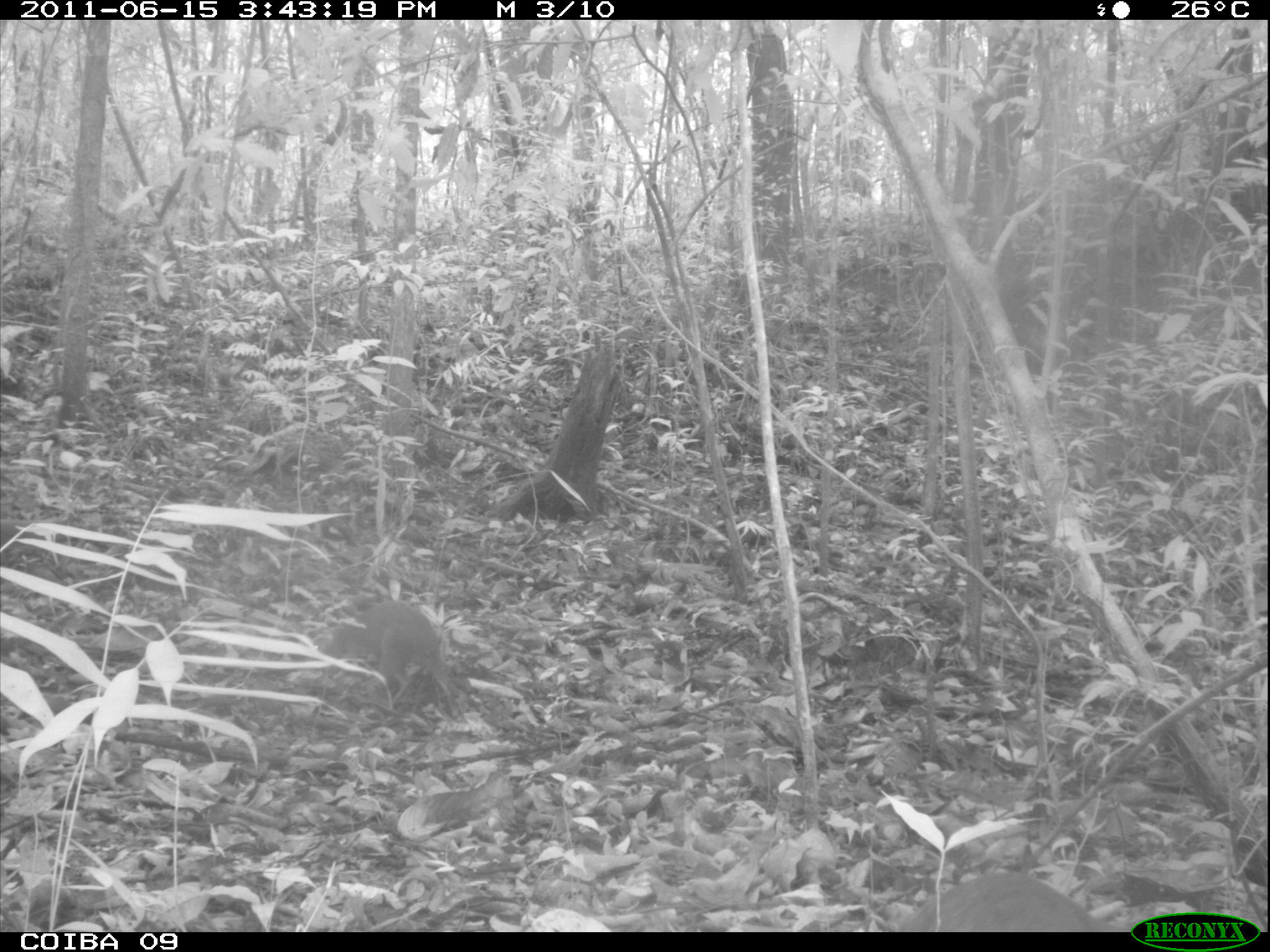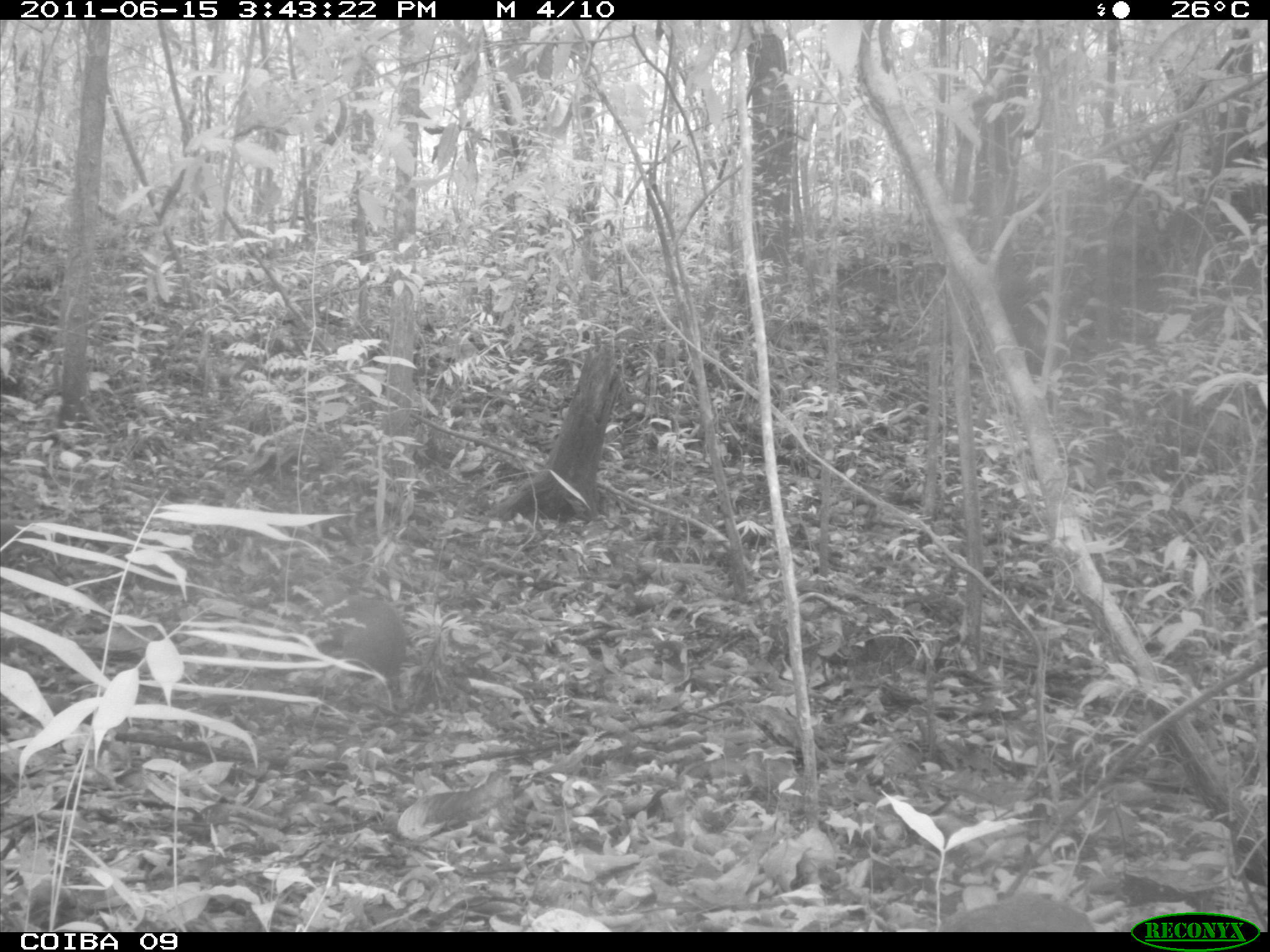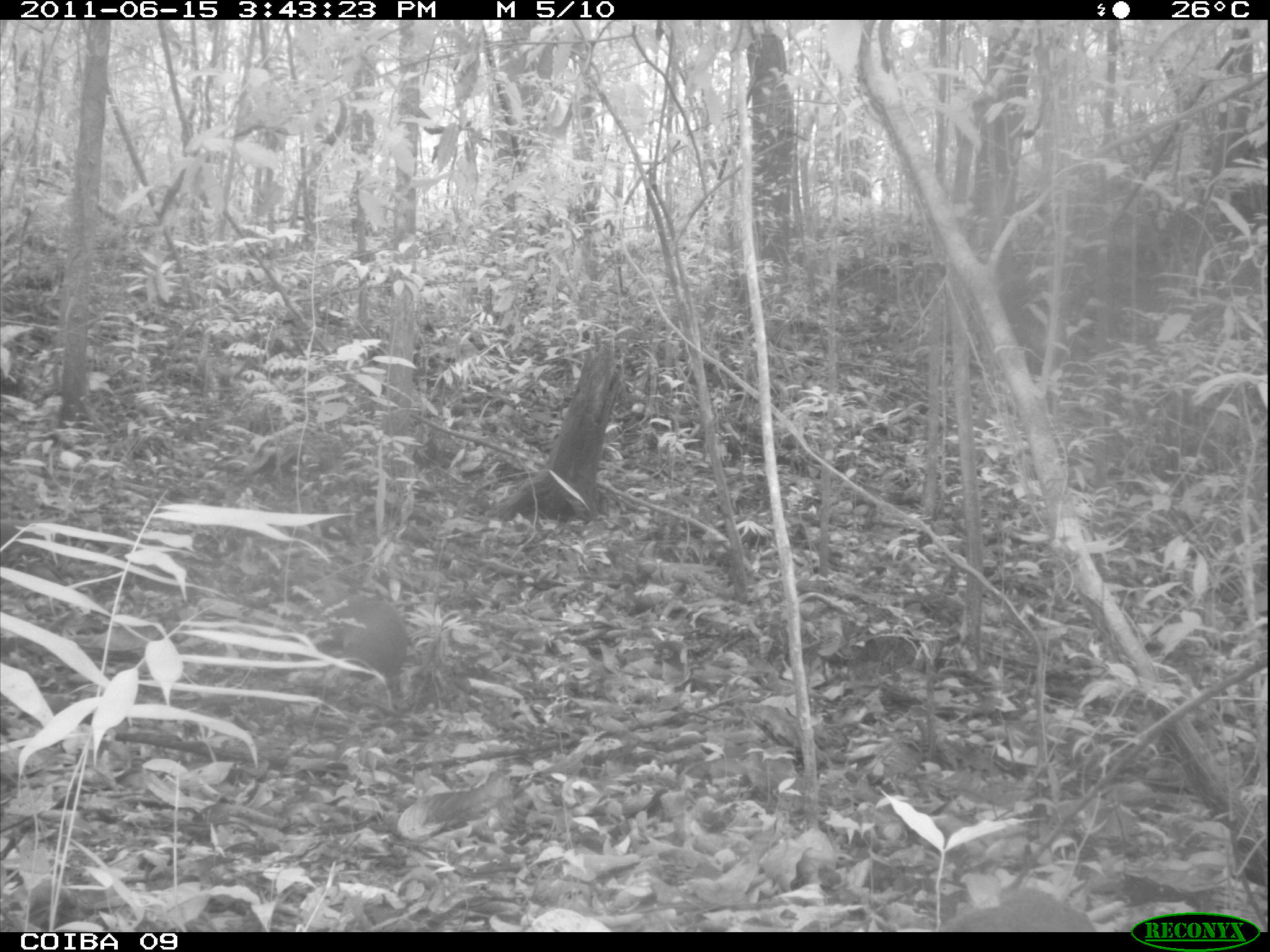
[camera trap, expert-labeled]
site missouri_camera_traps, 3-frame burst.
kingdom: Animalia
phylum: Chordata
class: Mammalia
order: Rodentia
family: Dasyproctidae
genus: Dasyprocta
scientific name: Dasyprocta coibae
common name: coiban agouti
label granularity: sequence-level